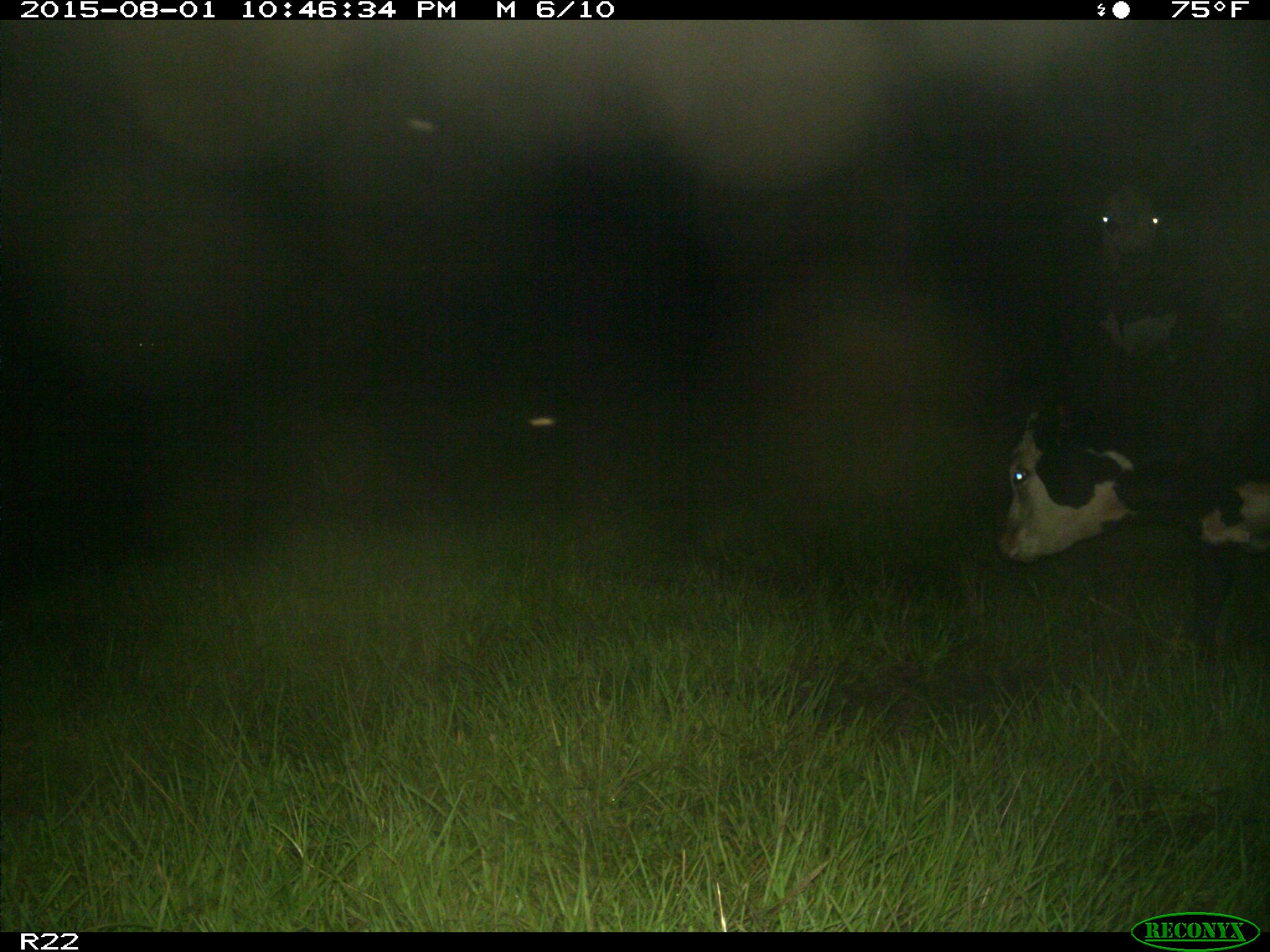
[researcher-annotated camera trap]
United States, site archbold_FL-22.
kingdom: Animalia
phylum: Chordata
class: Mammalia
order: Artiodactyla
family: Bovidae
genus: Bos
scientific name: Bos taurus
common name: domestic cow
Bos taurus (domestic cow).